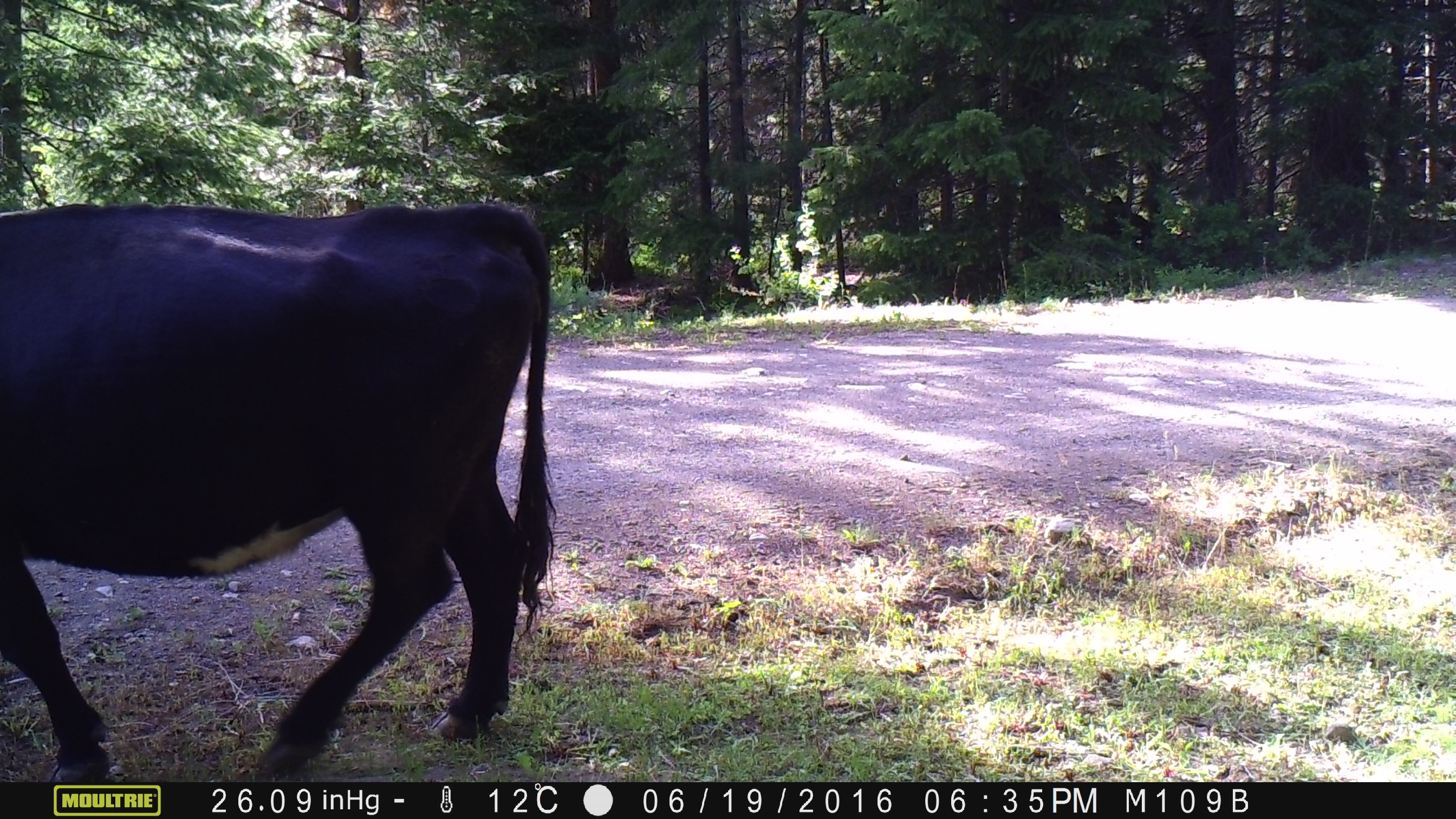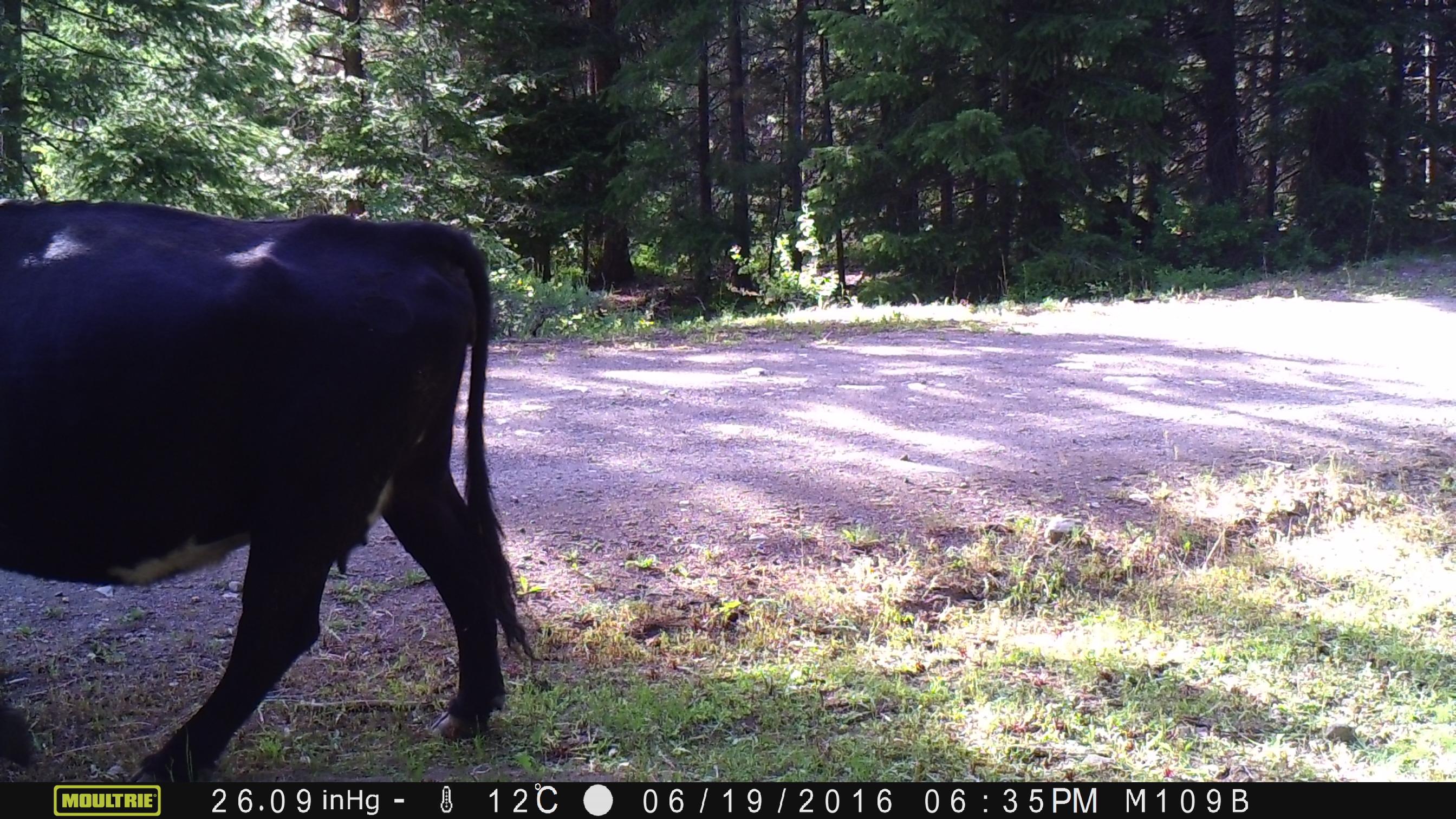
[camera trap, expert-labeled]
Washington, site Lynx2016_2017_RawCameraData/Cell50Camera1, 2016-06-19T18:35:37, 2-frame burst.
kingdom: Animalia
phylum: Chordata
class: Mammalia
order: Artiodactyla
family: Bovidae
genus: Bos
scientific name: Bos taurus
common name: domestic cattle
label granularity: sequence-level